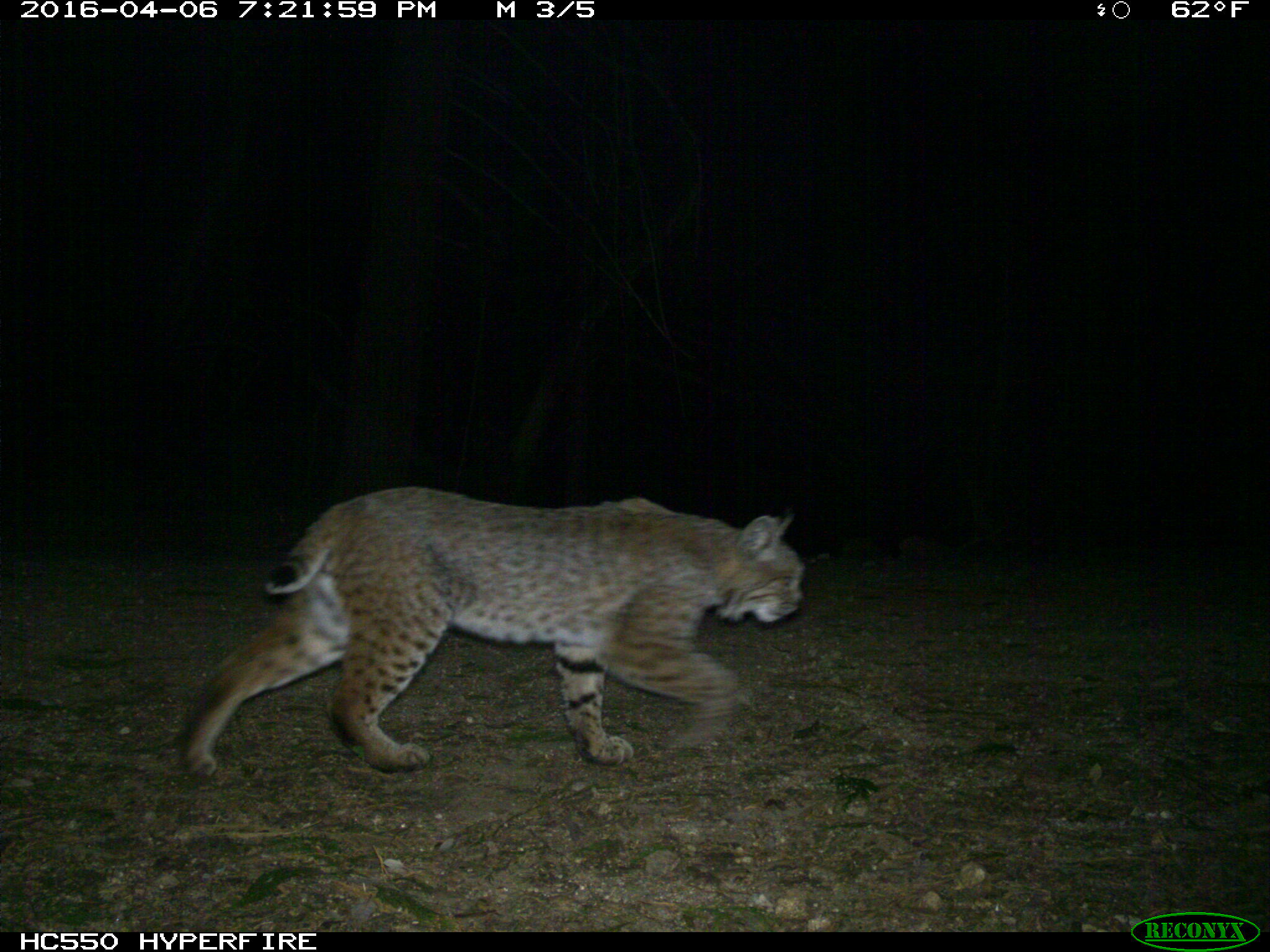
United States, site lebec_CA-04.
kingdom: Animalia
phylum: Chordata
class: Mammalia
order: Carnivora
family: Felidae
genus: Lynx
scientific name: Lynx rufus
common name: bobcat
Lynx rufus (bobcat).